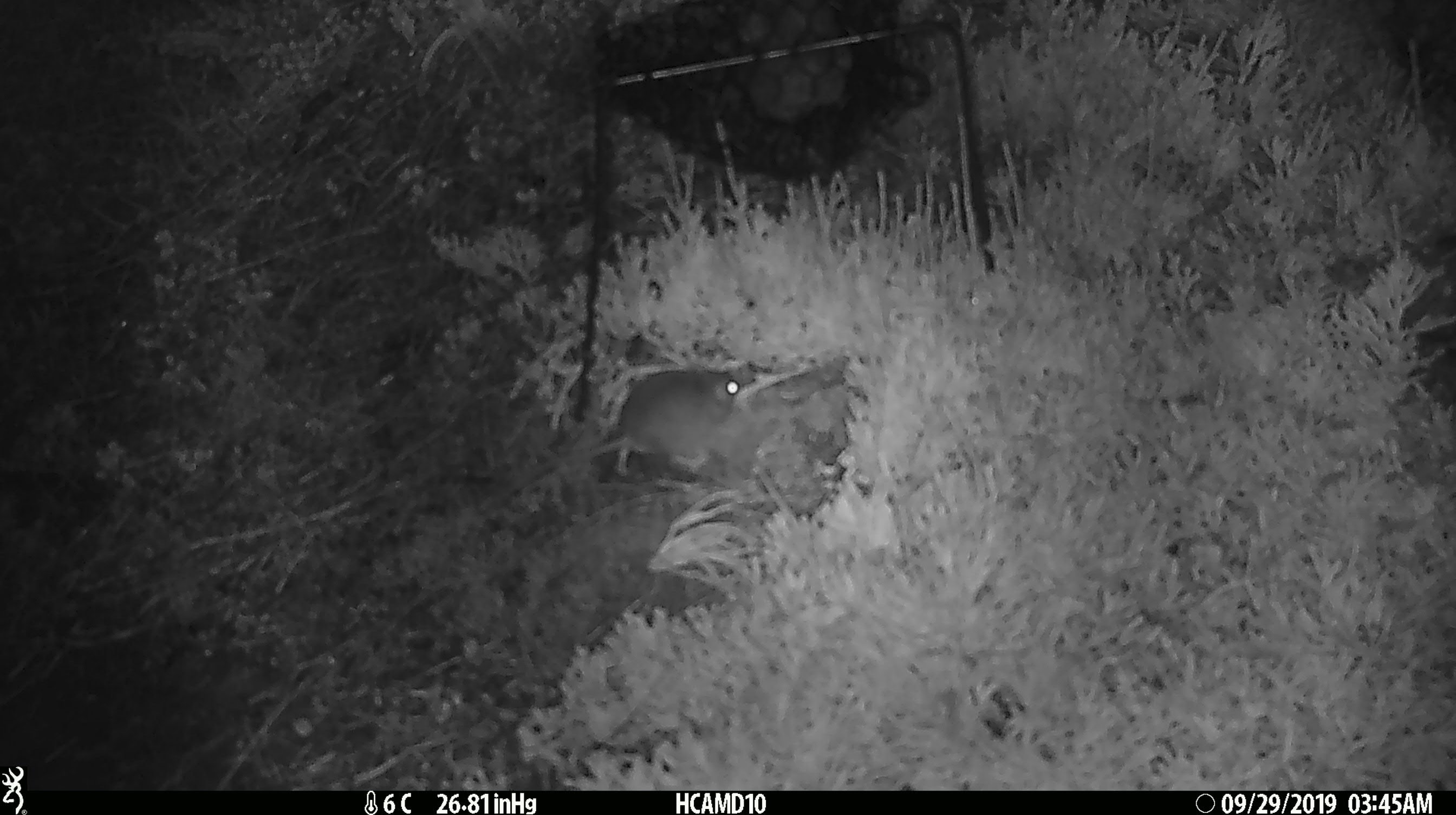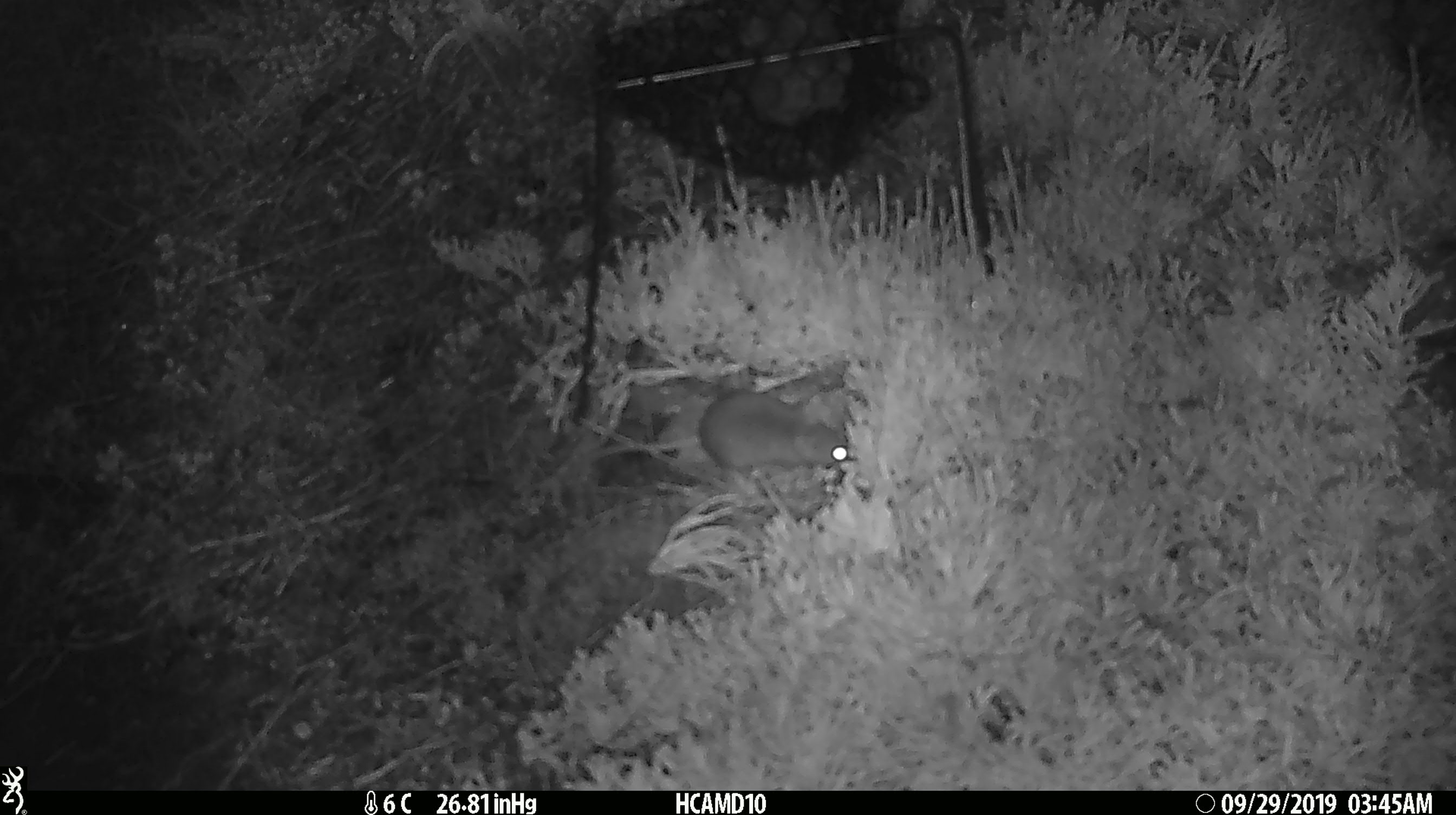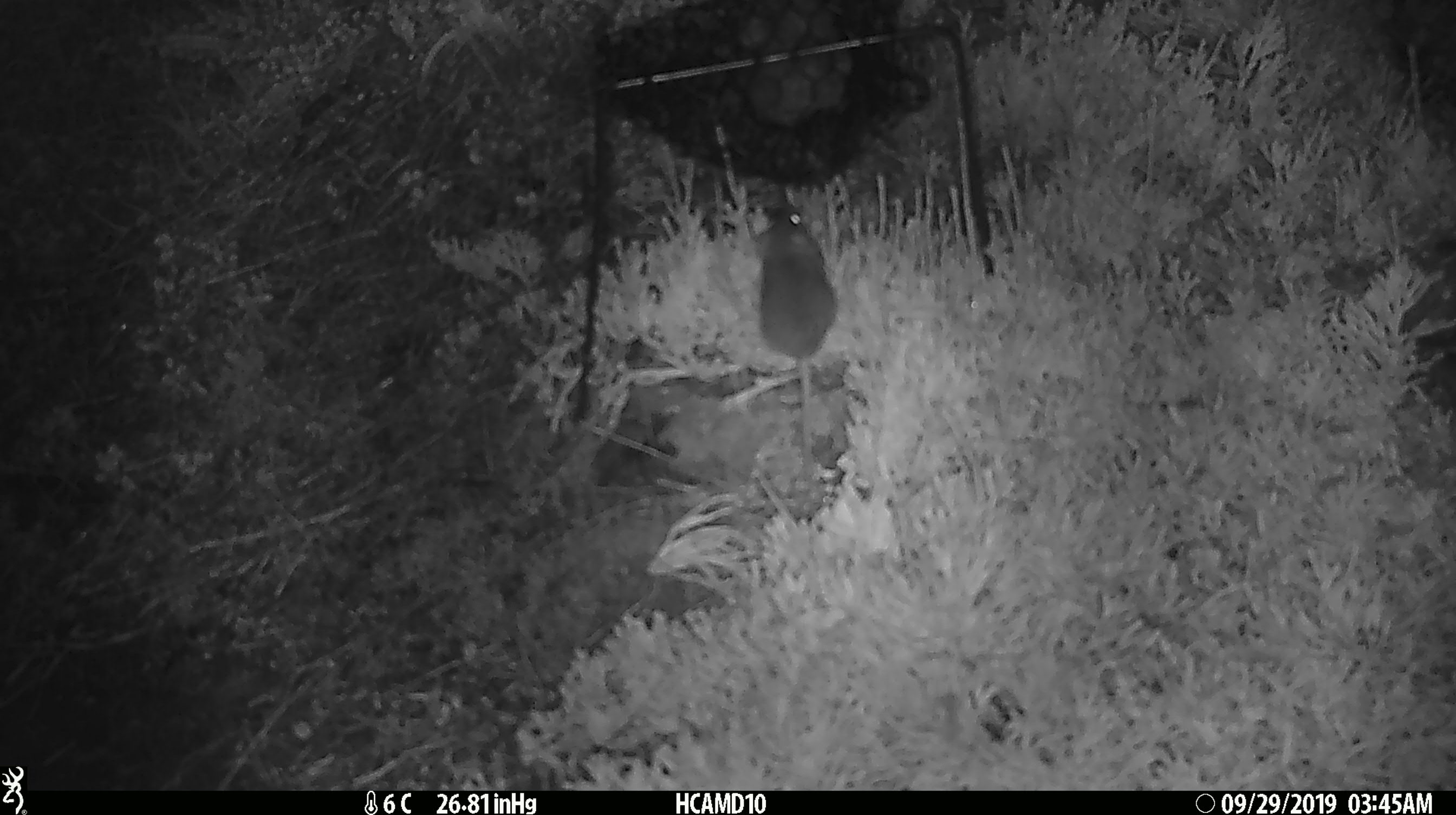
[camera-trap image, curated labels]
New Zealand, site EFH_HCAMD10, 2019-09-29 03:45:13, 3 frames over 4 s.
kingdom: Animalia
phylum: Chordata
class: Mammalia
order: Rodentia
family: Muridae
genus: Mus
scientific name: Mus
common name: mouse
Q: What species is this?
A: Mouse (Mus).